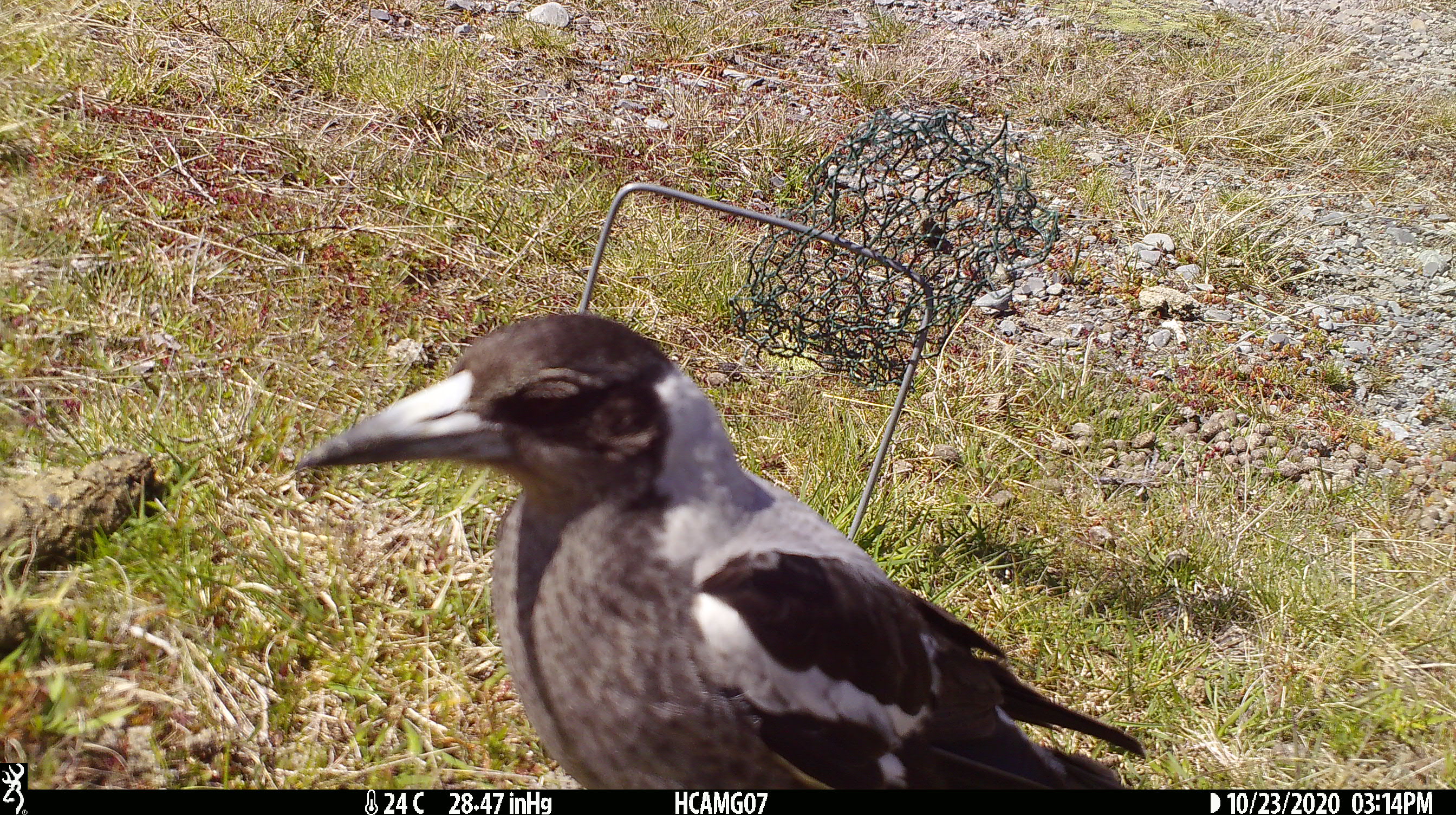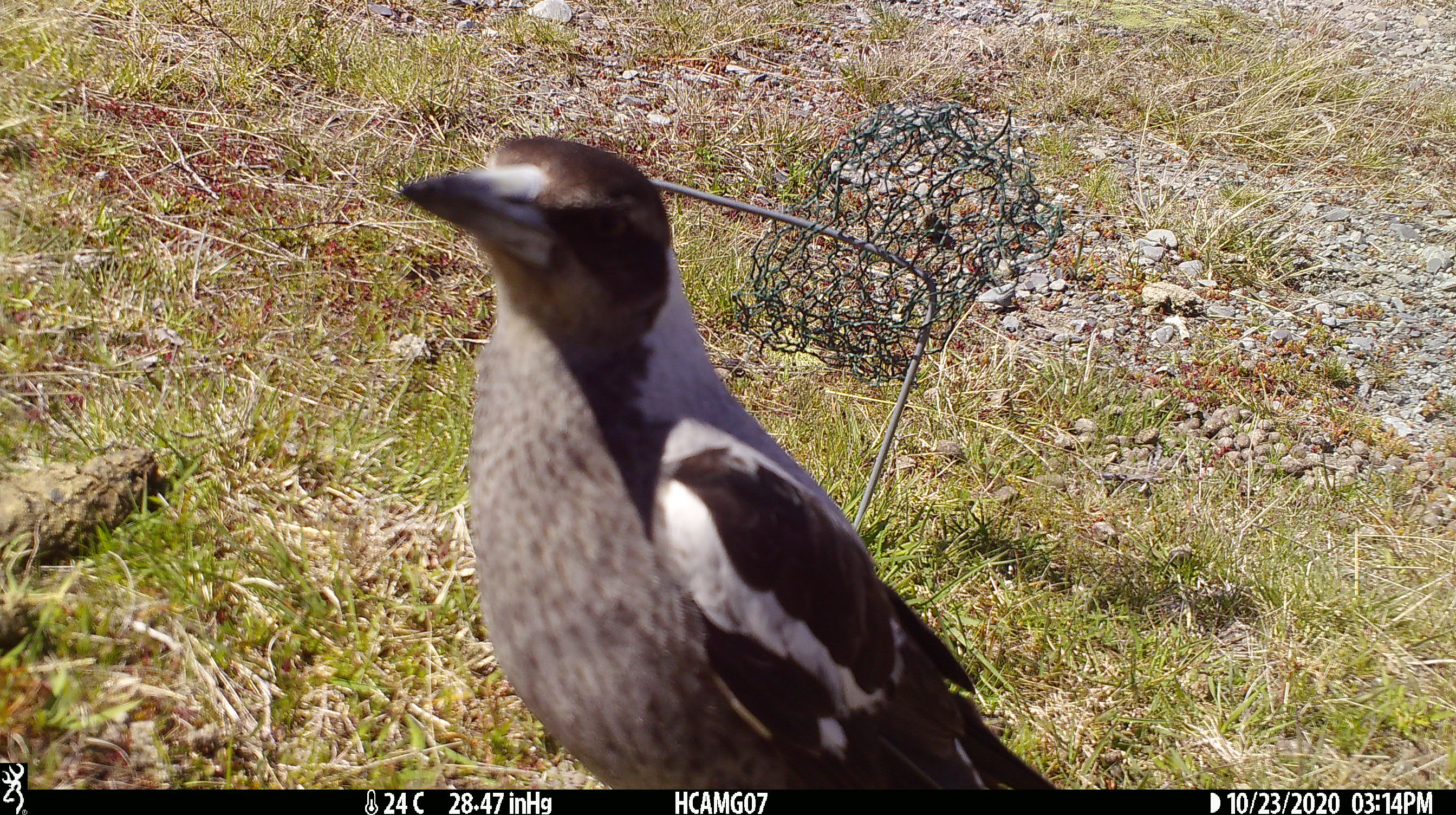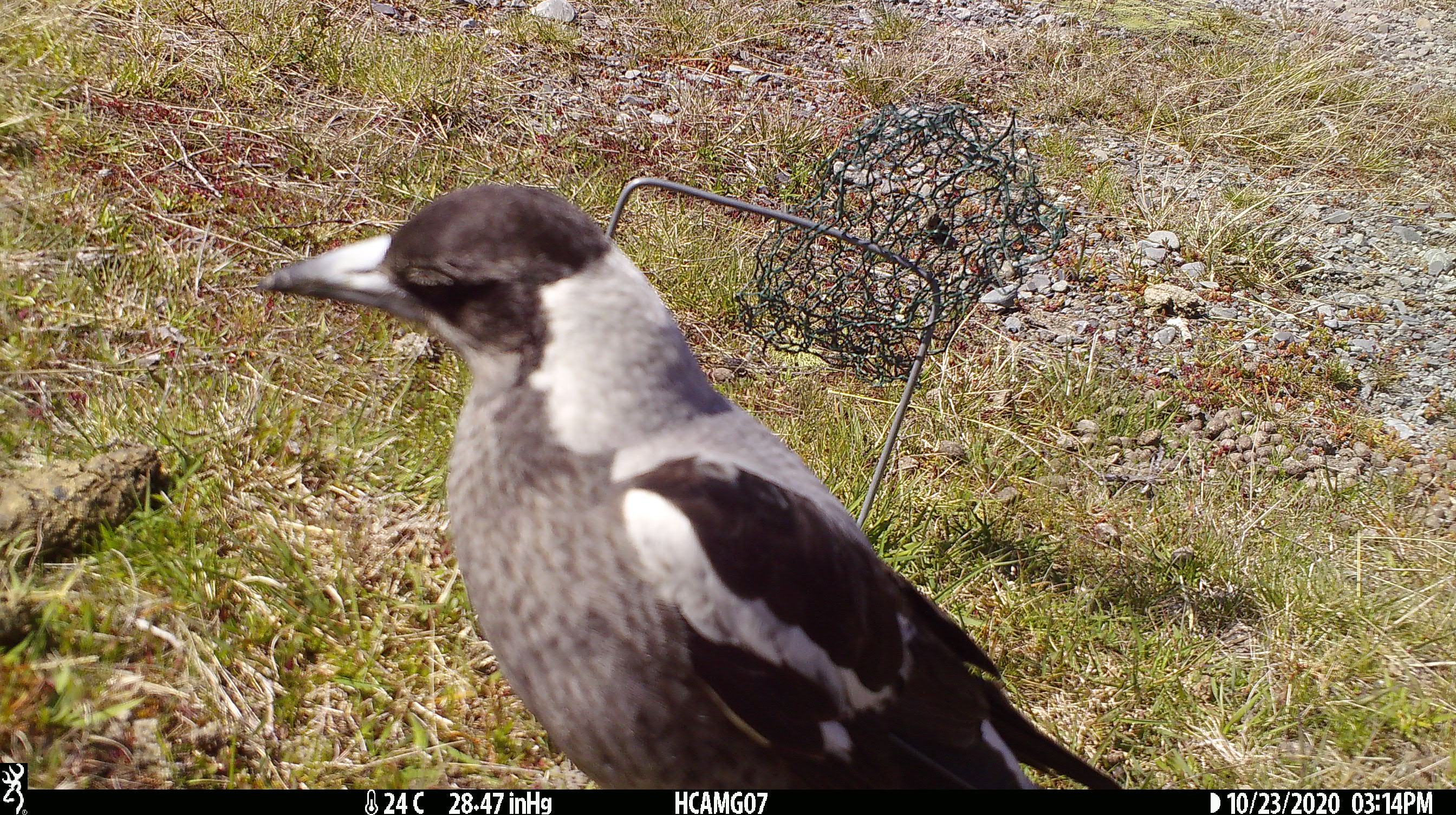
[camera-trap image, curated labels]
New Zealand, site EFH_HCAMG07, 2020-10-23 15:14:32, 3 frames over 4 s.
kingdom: Animalia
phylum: Chordata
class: Aves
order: Passeriformes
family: Artamidae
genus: Gymnorhina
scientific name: Gymnorhina tibicen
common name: australian magpie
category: magpie